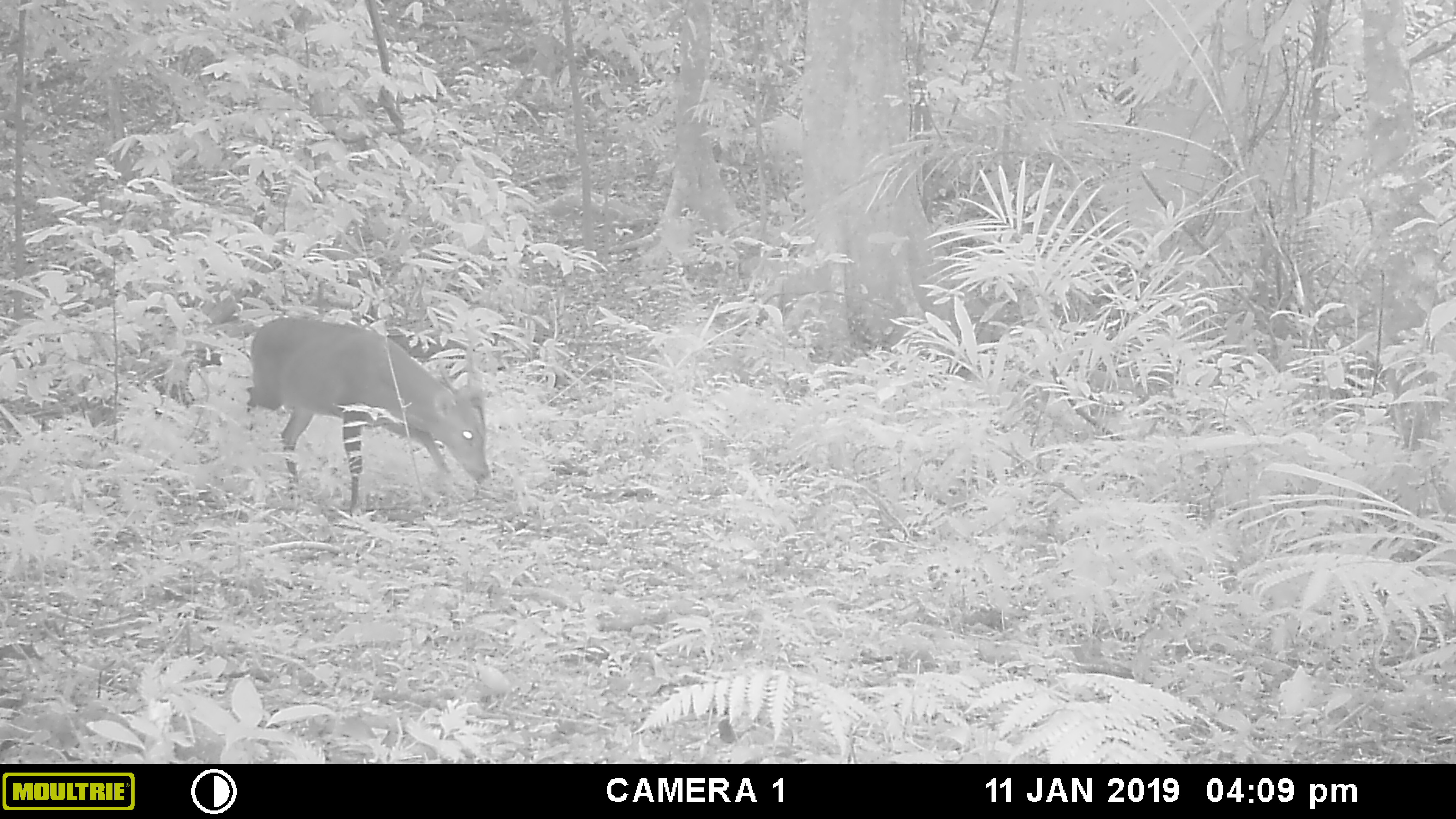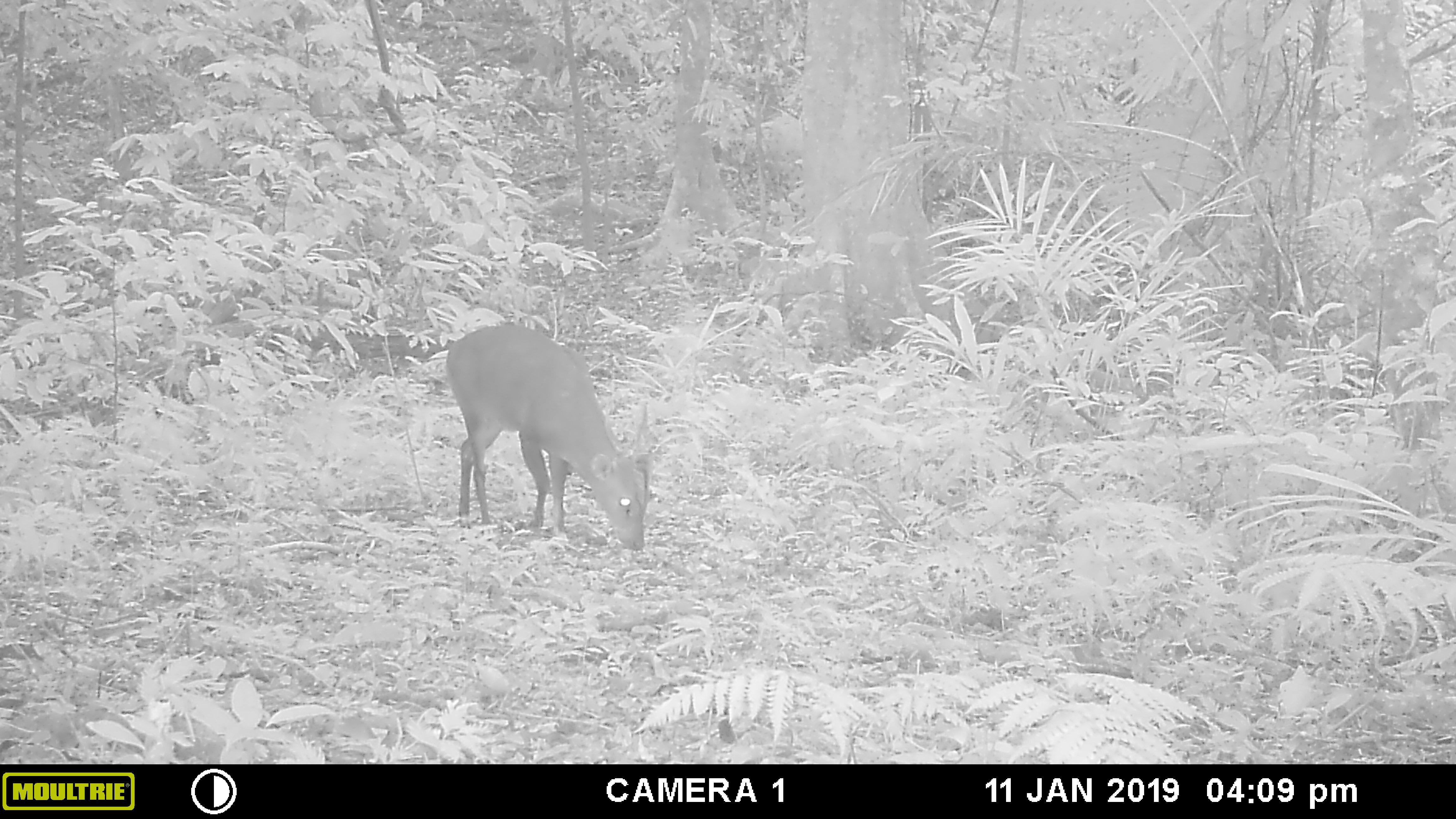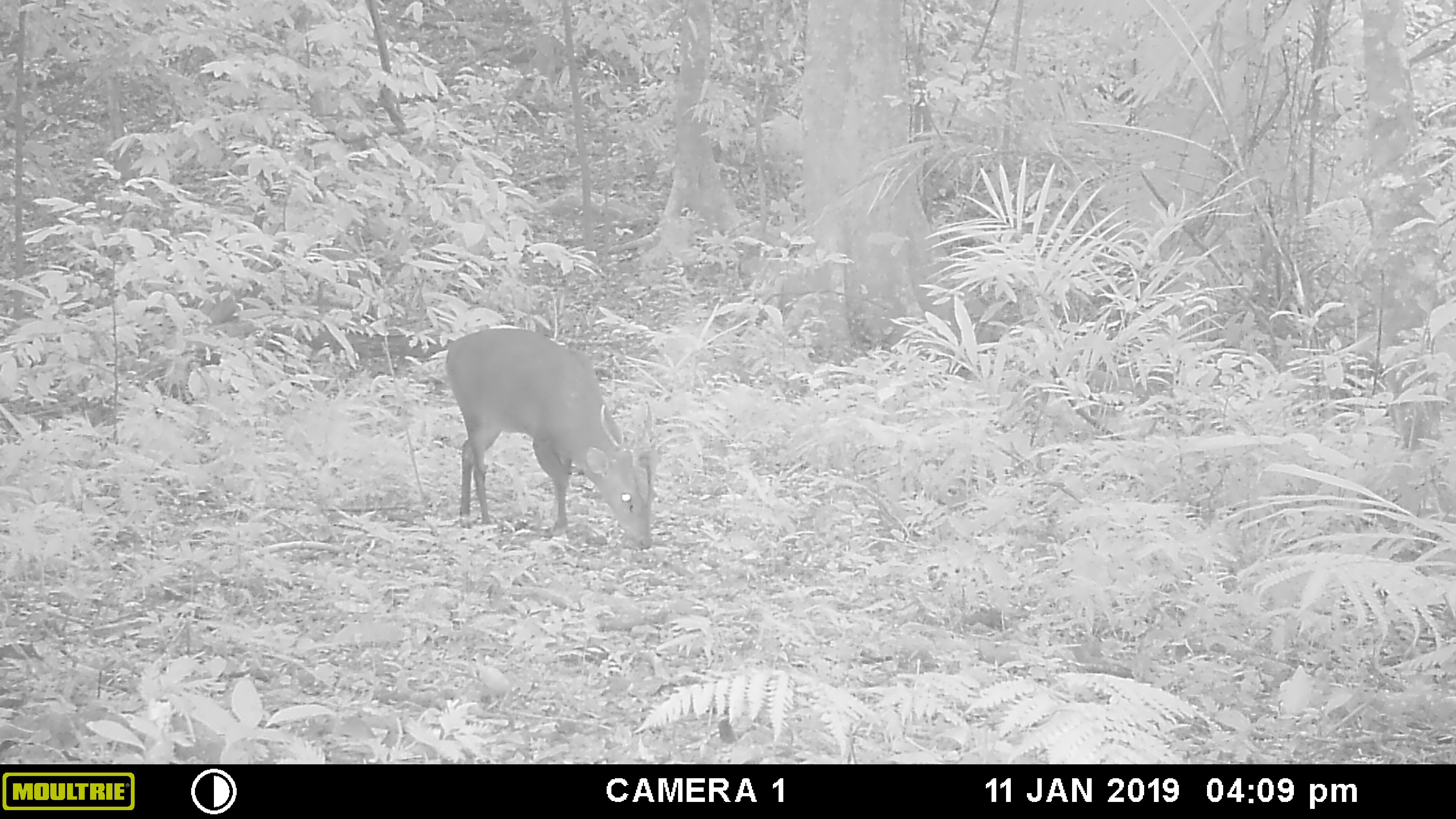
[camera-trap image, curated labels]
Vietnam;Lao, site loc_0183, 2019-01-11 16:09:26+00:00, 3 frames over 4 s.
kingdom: Animalia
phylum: Chordata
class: Mammalia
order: Artiodactyla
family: Cervidae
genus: Muntiacus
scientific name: Muntiacus vuquangensis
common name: large-antlered muntjac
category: large antlered muntjac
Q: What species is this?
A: Large antlered muntjac (large-antlered muntjac) (Muntiacus vuquangensis).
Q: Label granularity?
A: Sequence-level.